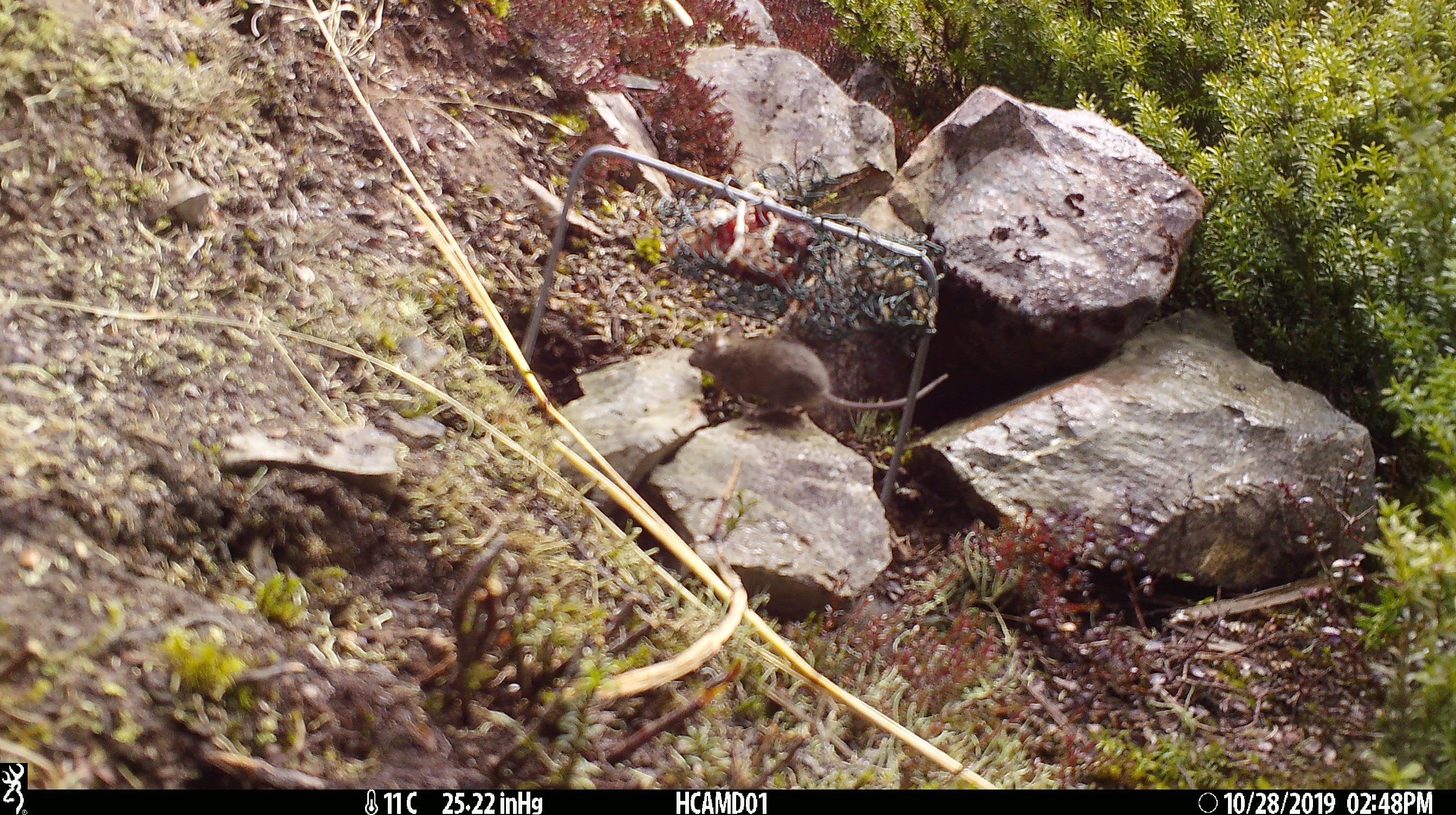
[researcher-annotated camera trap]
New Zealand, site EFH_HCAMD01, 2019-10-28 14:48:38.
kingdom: Animalia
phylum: Chordata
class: Mammalia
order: Rodentia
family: Muridae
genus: Mus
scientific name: Mus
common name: mouse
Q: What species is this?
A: Mouse (Mus).